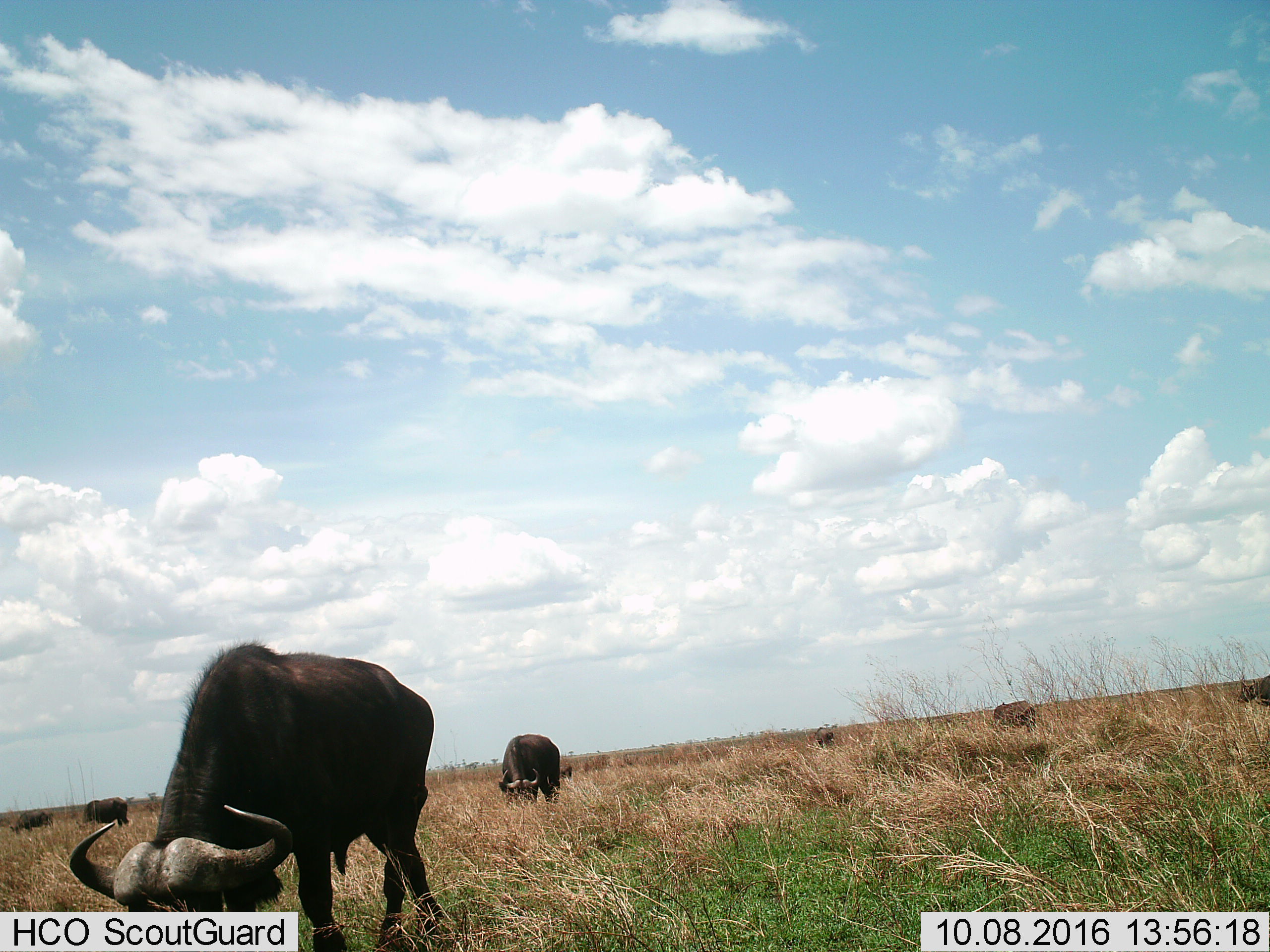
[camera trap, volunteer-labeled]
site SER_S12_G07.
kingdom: Animalia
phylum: Chordata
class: Mammalia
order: Artiodactyla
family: Bovidae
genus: Syncerus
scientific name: Syncerus caffer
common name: african buffalo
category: buffalo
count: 7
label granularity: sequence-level